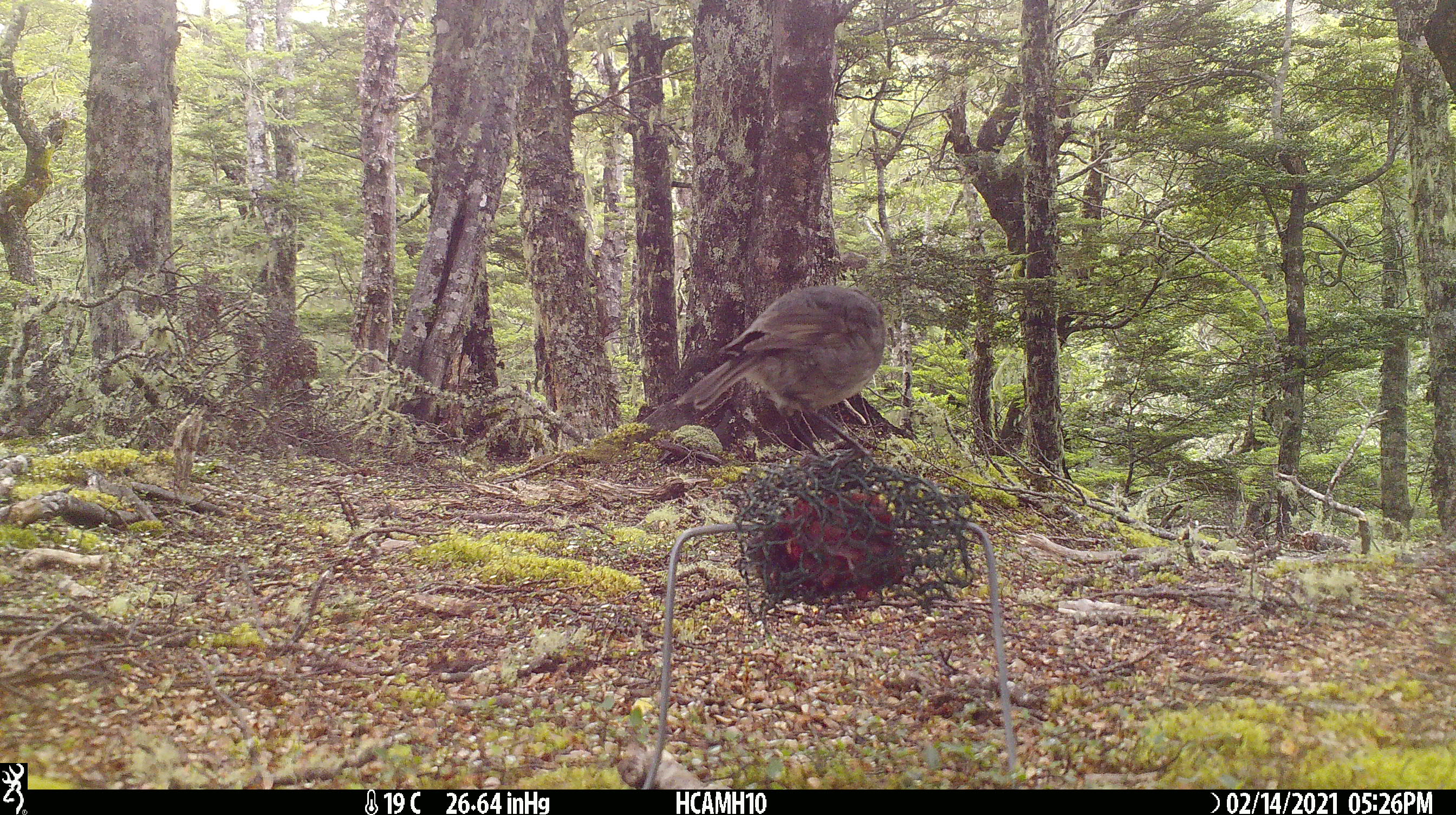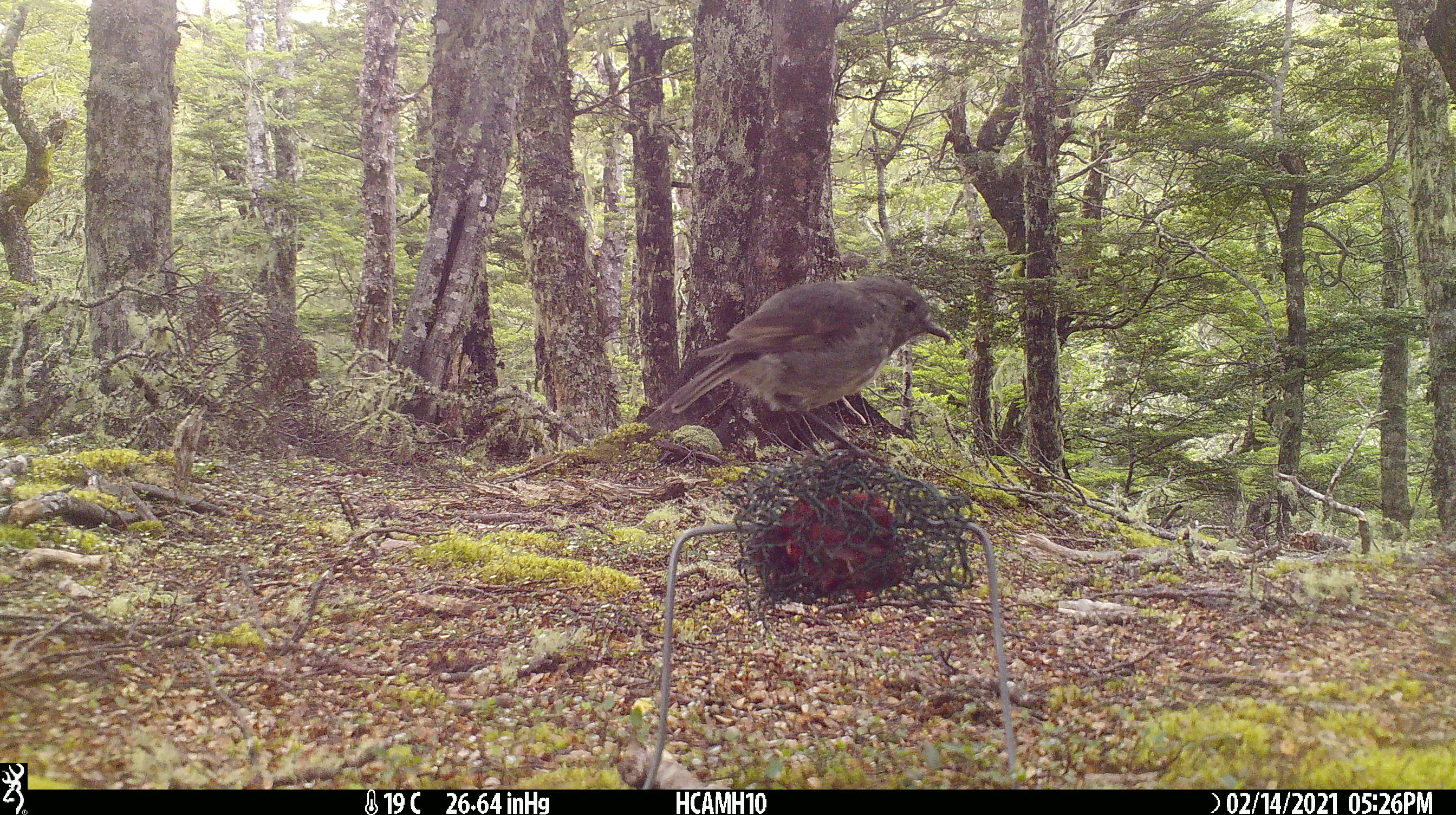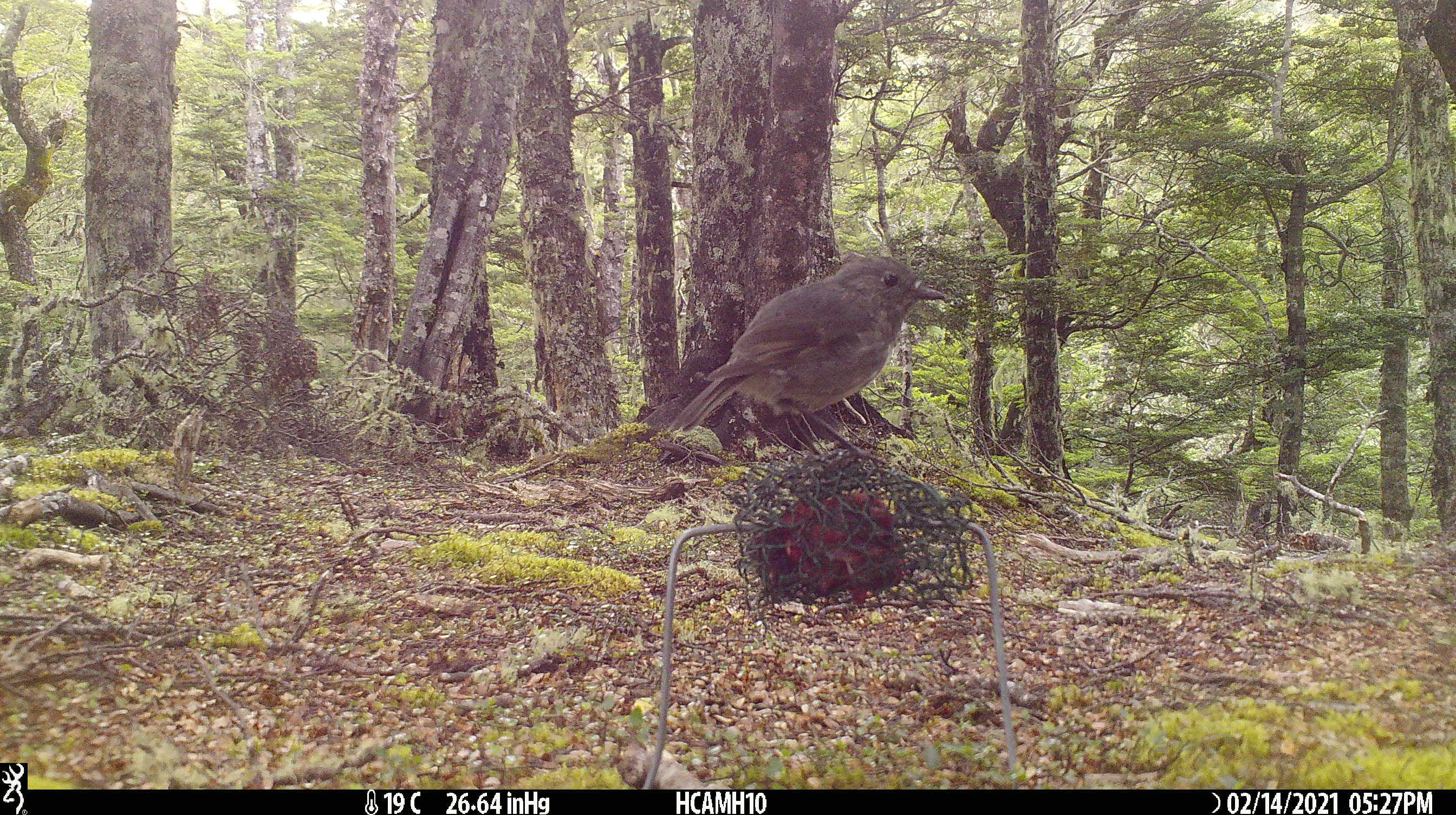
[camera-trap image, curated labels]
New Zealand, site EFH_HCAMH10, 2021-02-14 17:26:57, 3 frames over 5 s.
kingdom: Animalia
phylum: Chordata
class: Aves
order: Passeriformes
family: Petroicidae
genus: Petroica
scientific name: Petroica australis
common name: new zealand robin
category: robin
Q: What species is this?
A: Robin (new zealand robin) (Petroica australis).